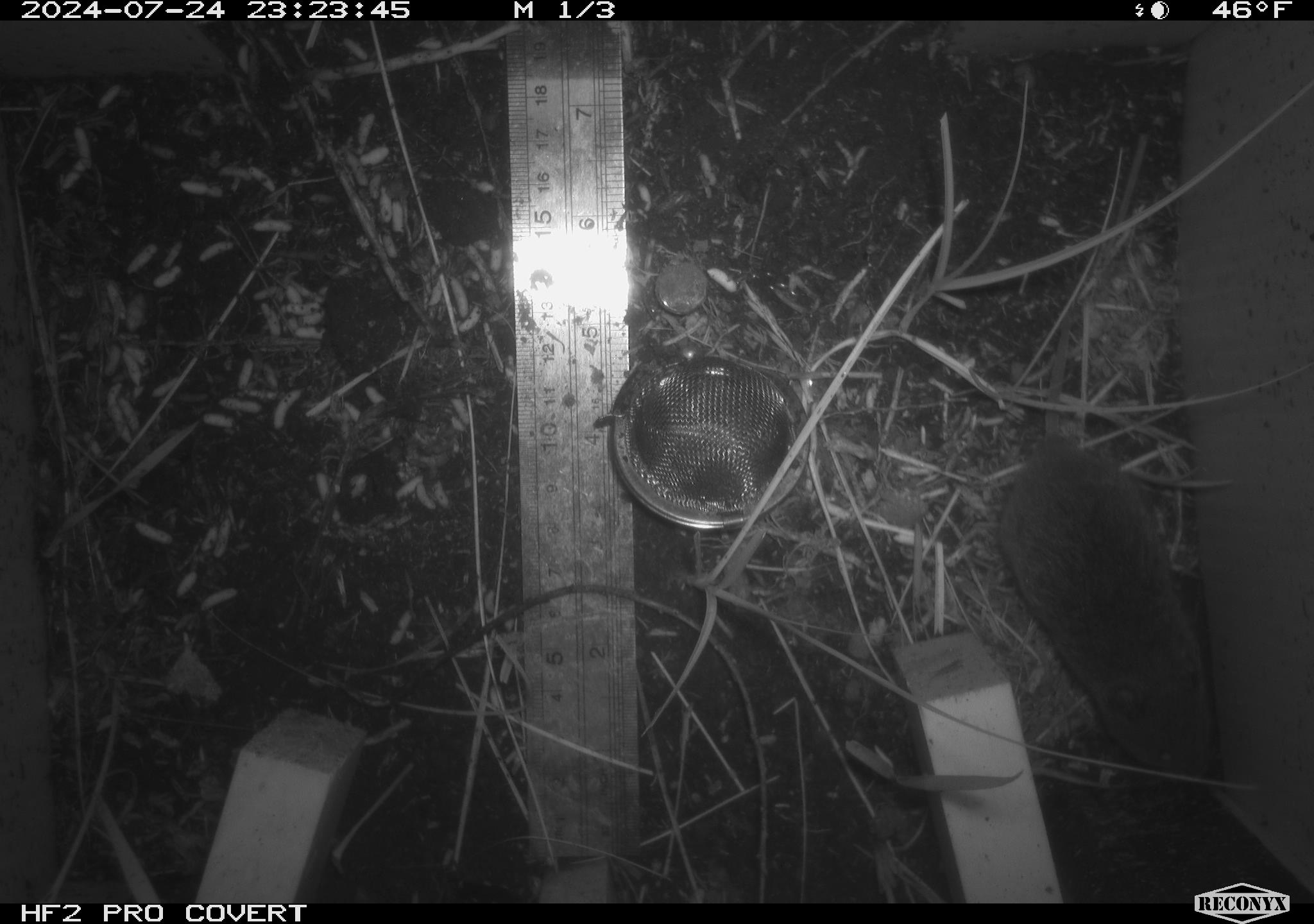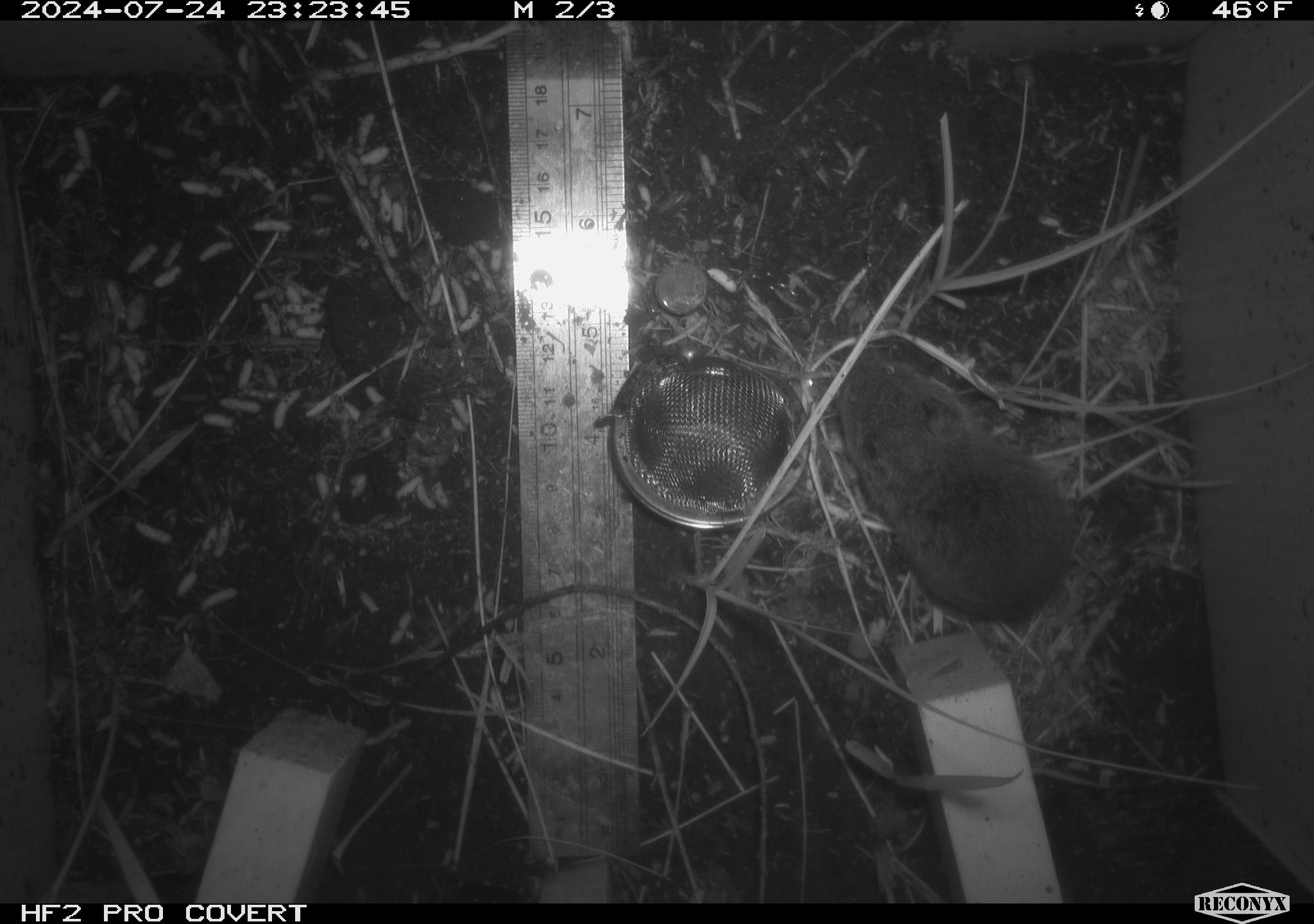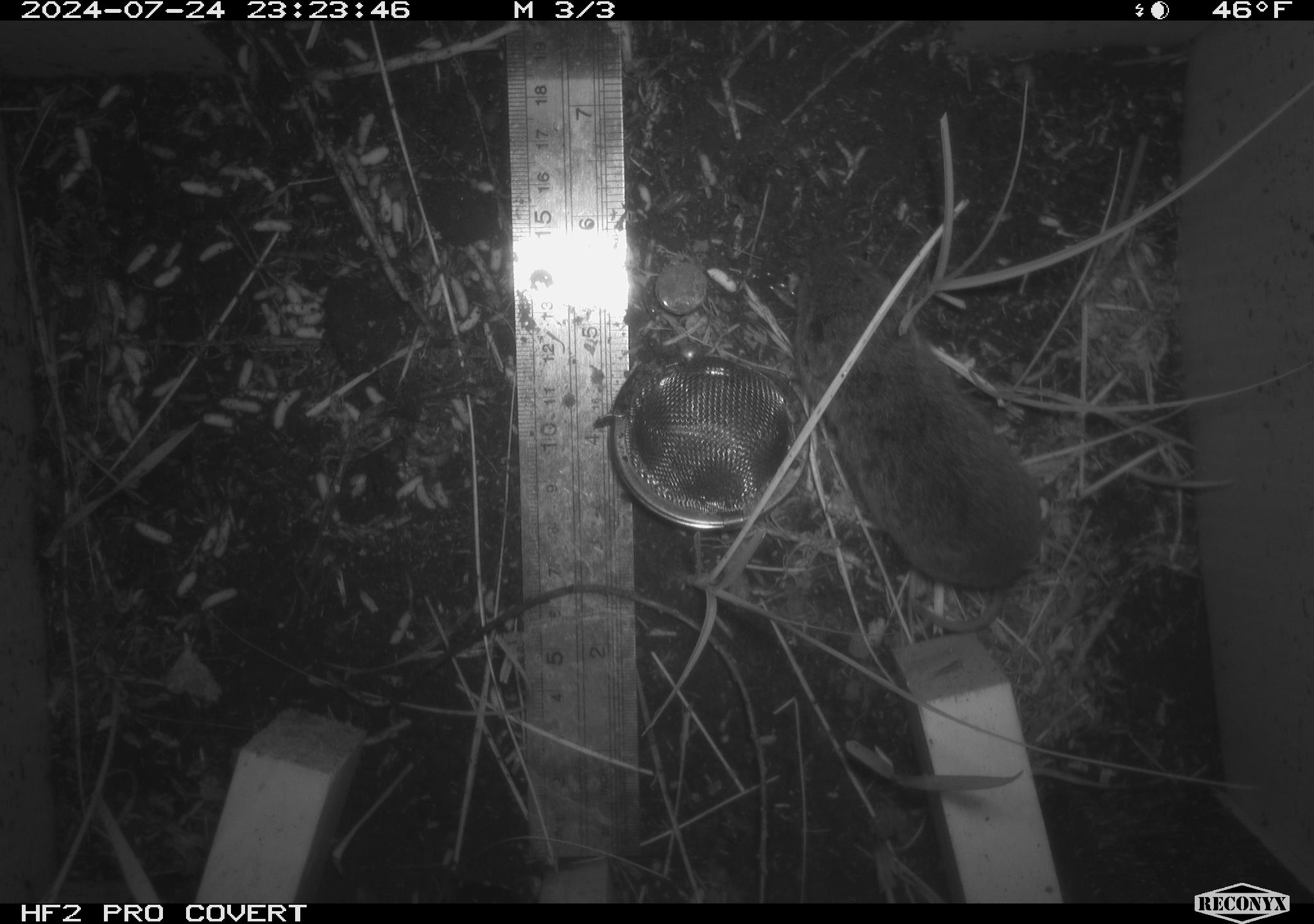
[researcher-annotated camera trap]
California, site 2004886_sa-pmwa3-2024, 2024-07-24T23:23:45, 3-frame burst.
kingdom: Animalia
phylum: Chordata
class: Mammalia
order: Rodentia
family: Cricetidae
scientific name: Arvicolinae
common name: voles, lemmings, and muskrats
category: arvicolinae subfamily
Arvicolinae subfamily (voles, lemmings, and muskrats) (Arvicolinae).